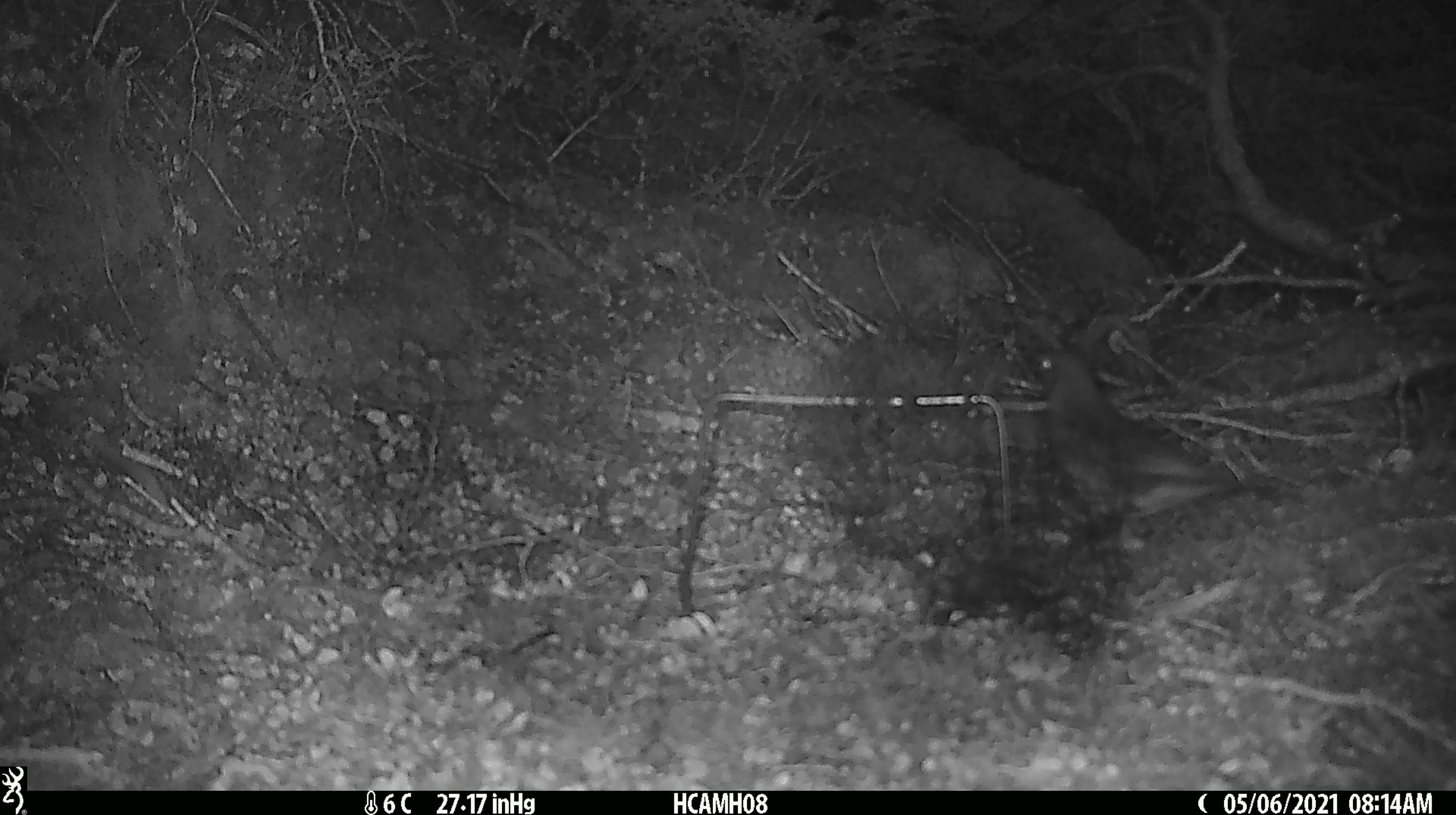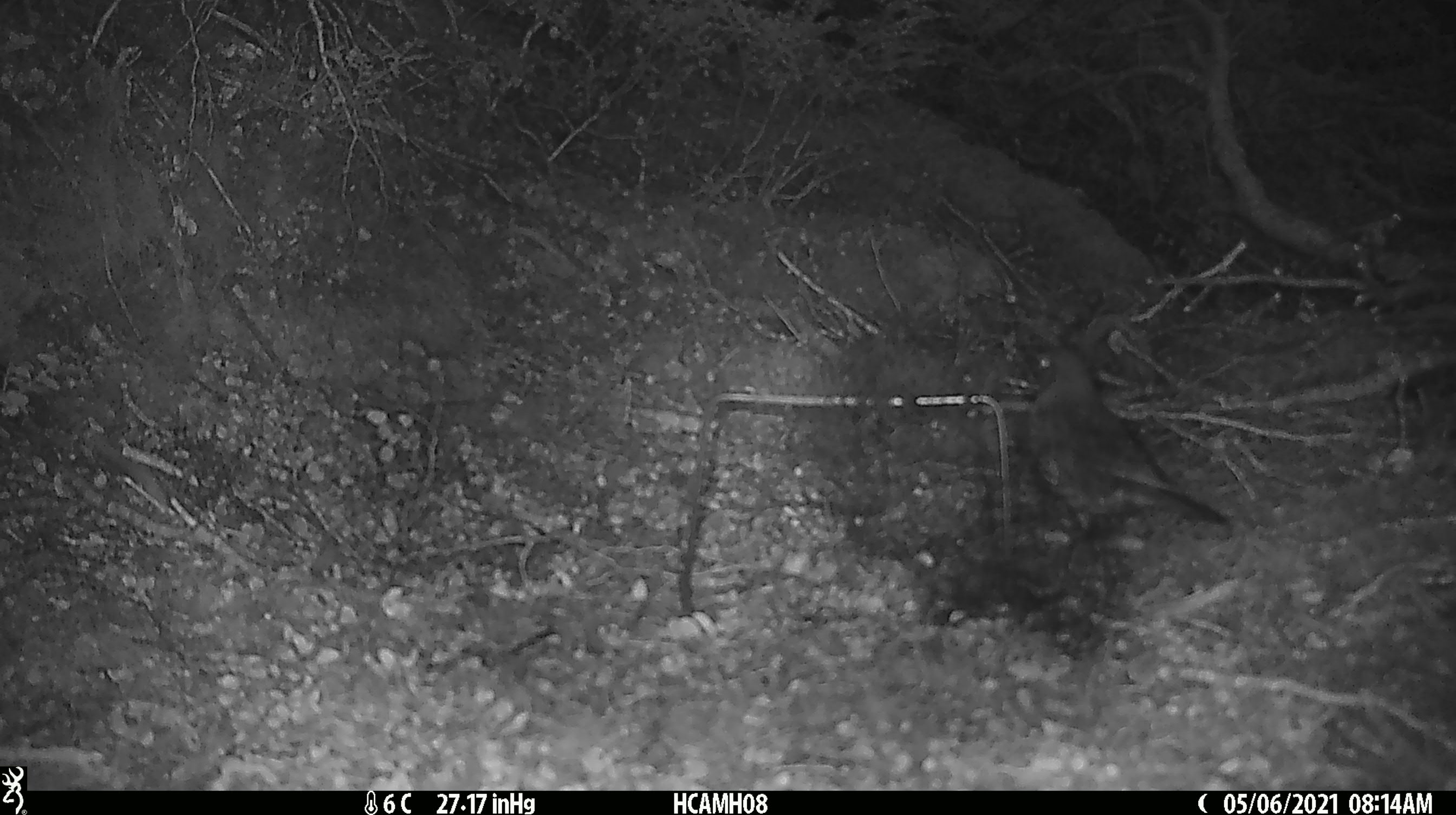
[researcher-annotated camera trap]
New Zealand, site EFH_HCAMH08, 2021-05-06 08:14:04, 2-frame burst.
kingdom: Animalia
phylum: Chordata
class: Aves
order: Passeriformes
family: Turdidae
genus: Turdus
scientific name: Turdus philomelos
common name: song thrush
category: thrush